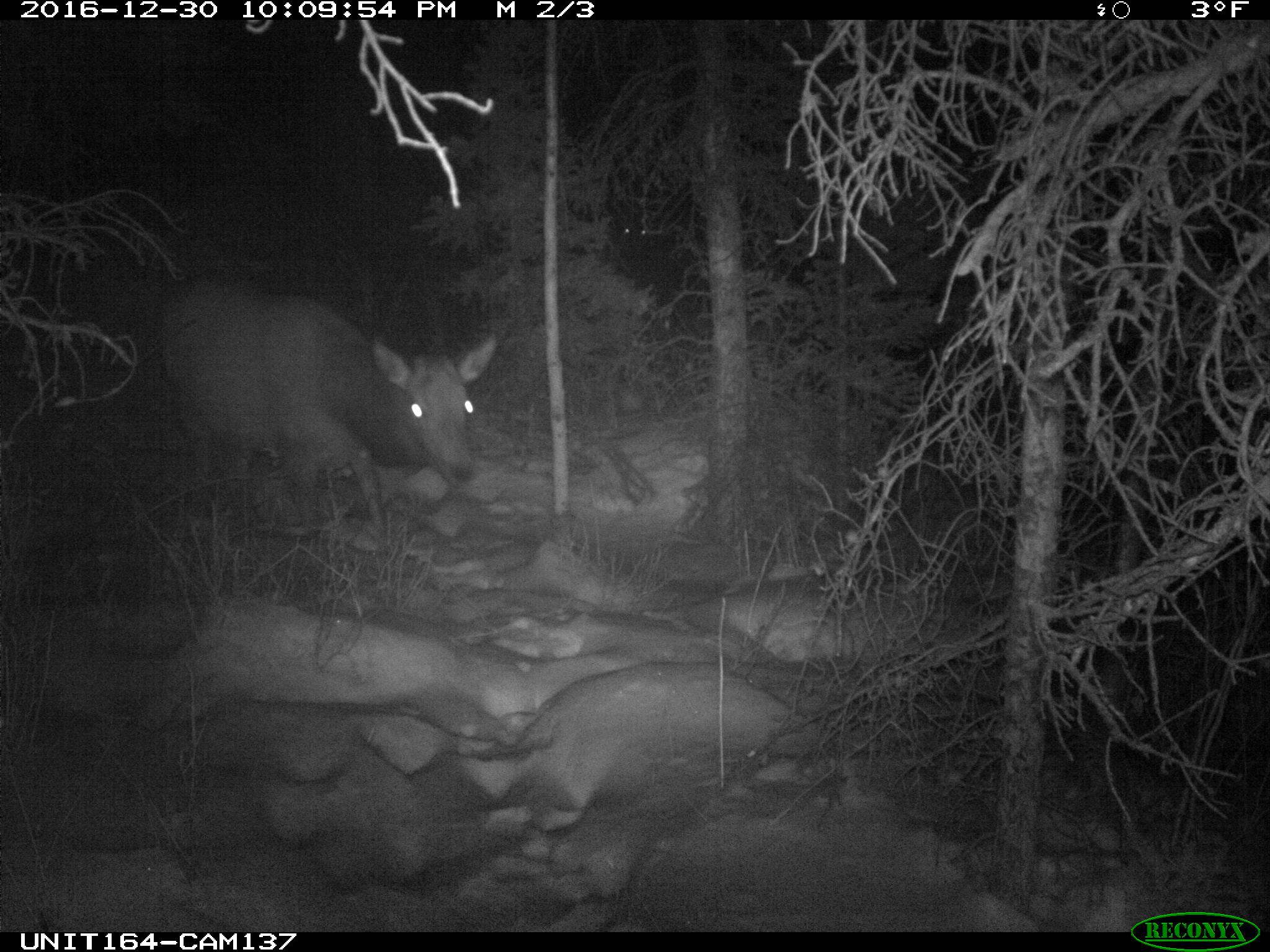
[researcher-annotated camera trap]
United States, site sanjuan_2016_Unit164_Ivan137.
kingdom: Animalia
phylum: Chordata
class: Mammalia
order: Artiodactyla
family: Cervidae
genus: Cervus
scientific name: Cervus elaphus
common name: red deer